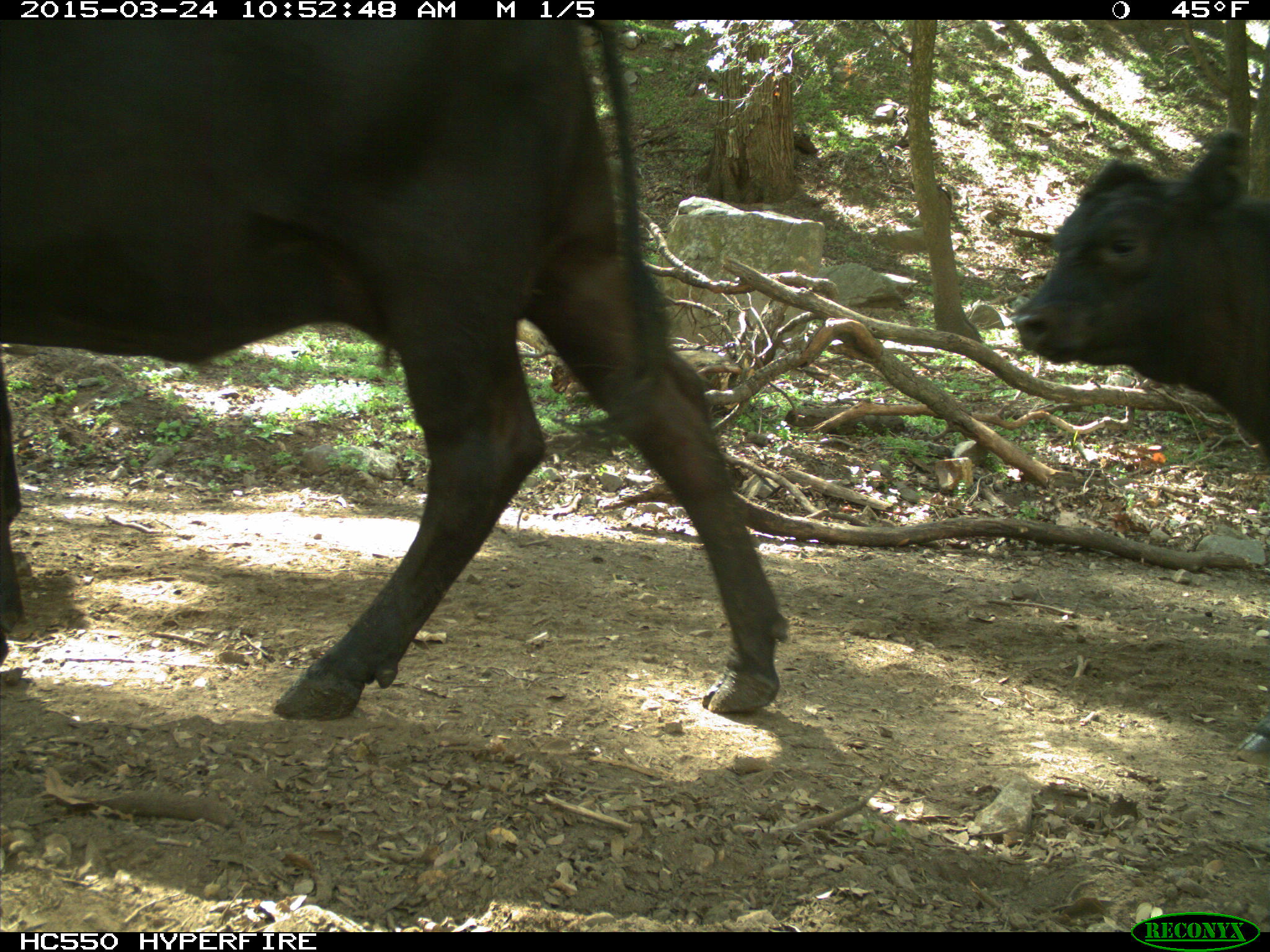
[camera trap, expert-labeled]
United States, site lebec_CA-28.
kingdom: Animalia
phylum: Chordata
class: Mammalia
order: Artiodactyla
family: Bovidae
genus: Bos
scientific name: Bos taurus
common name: domestic cow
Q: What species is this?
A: Bos taurus (domestic cow).